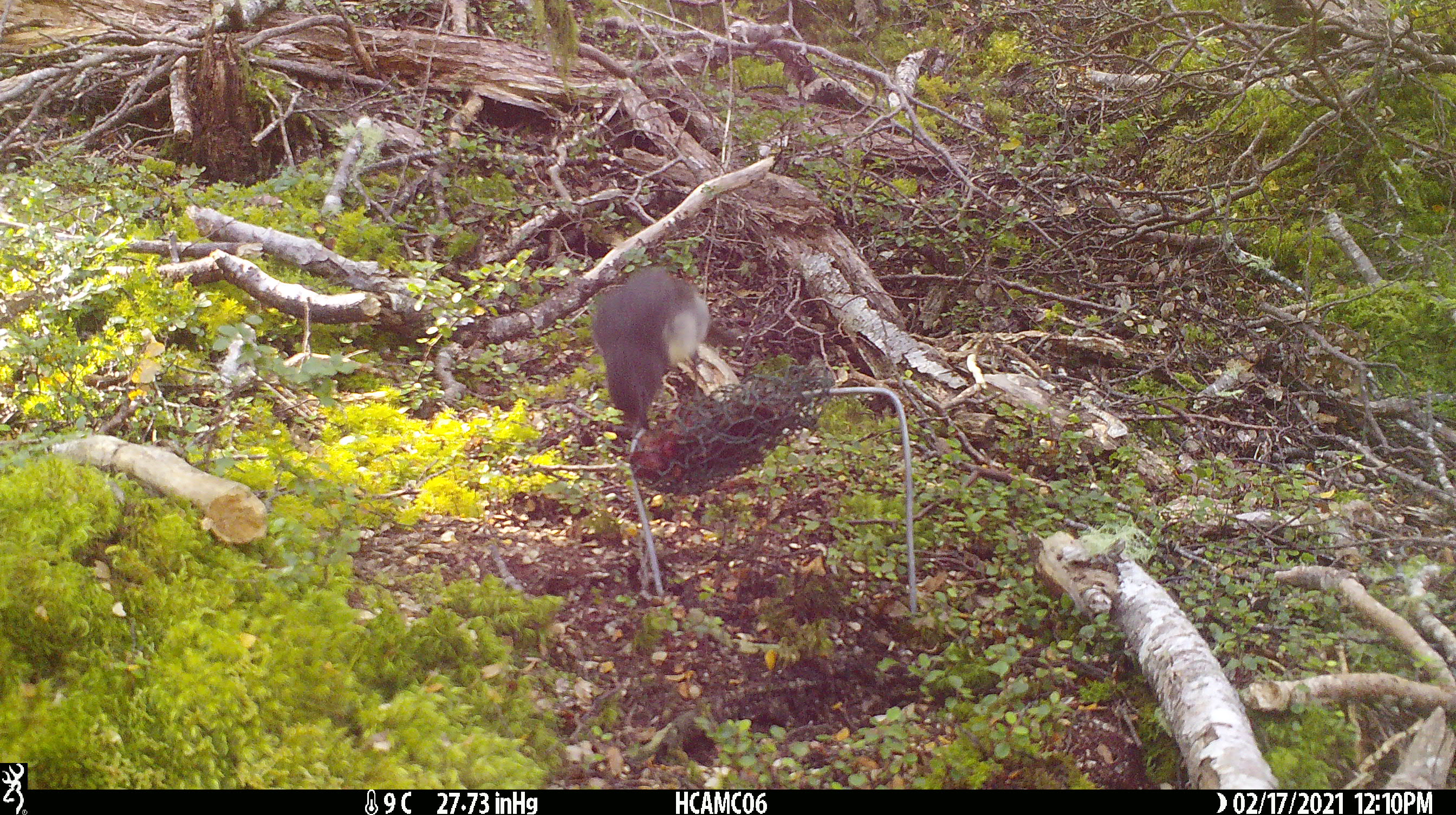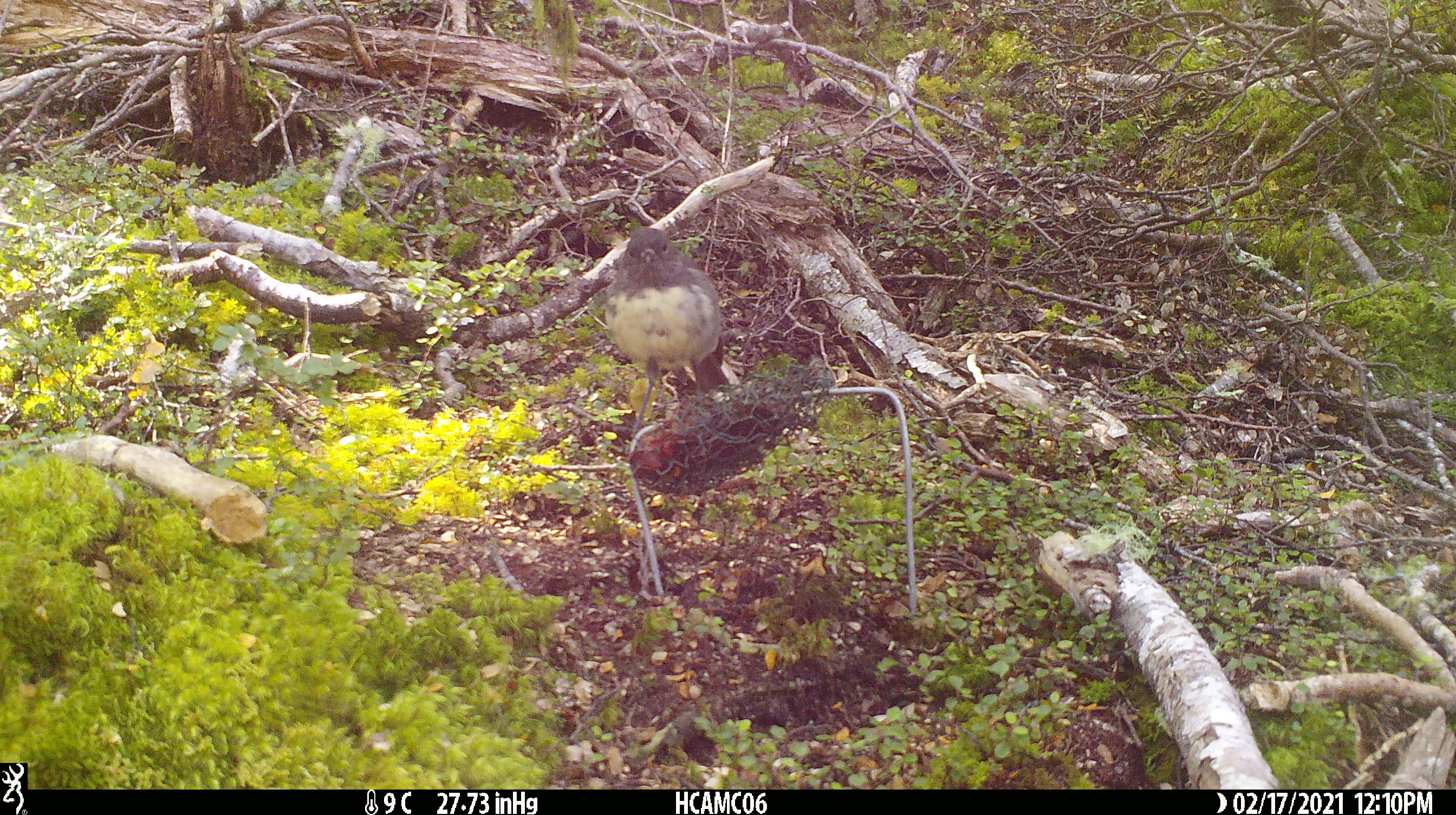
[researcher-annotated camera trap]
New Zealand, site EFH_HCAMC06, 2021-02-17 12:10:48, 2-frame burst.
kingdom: Animalia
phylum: Chordata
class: Aves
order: Passeriformes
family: Petroicidae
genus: Petroica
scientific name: Petroica australis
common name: new zealand robin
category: robin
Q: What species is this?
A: Robin (new zealand robin) (Petroica australis).